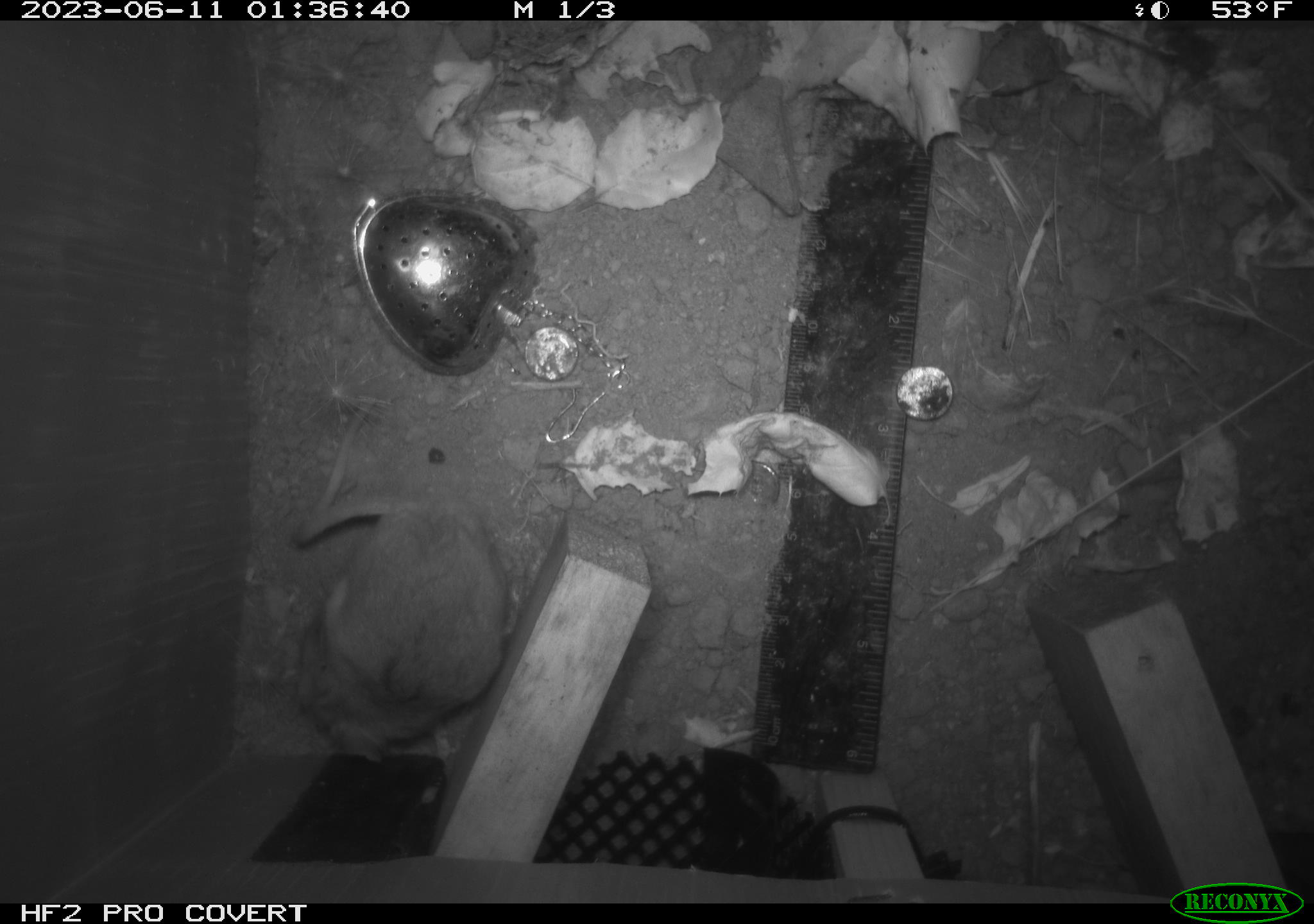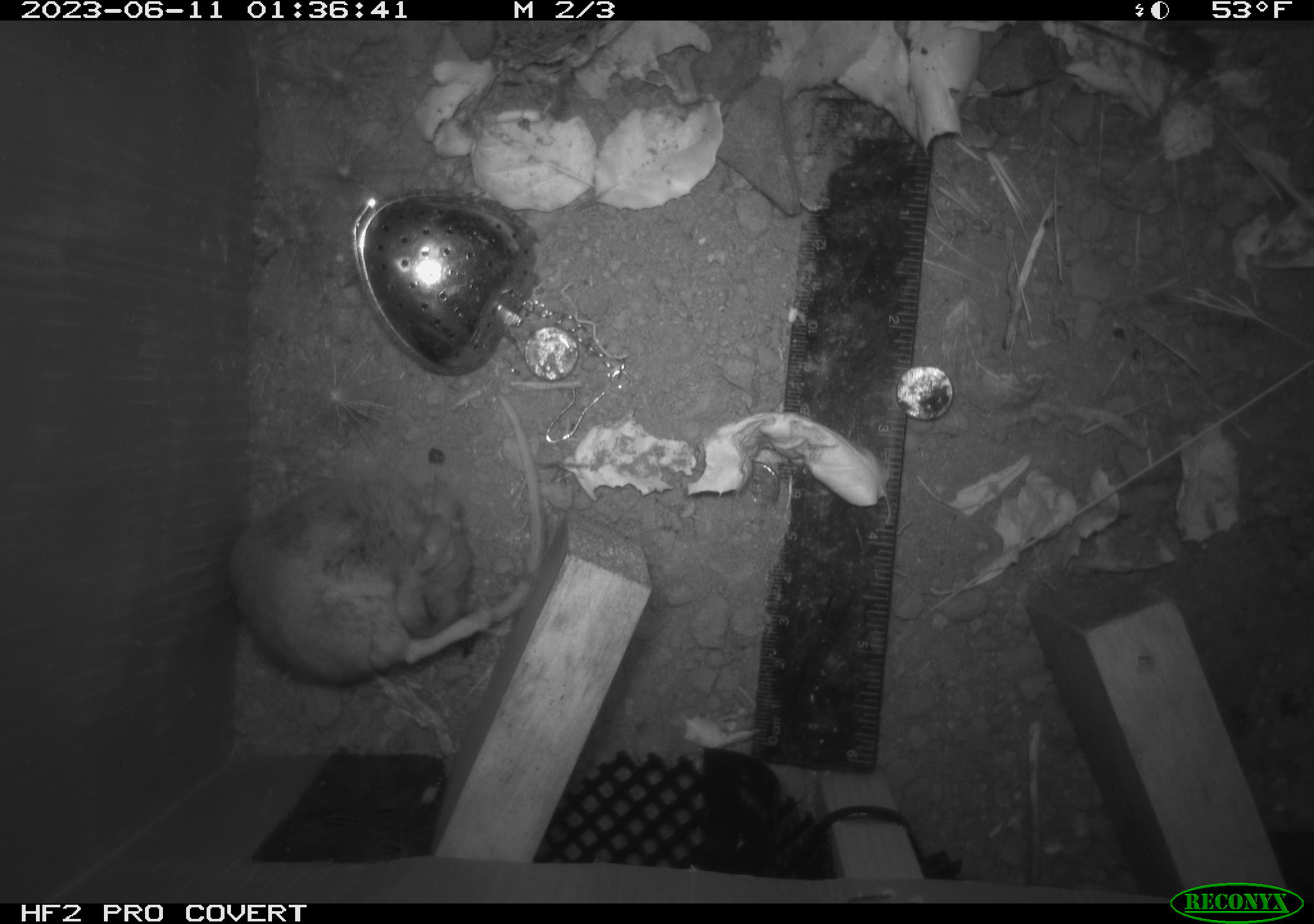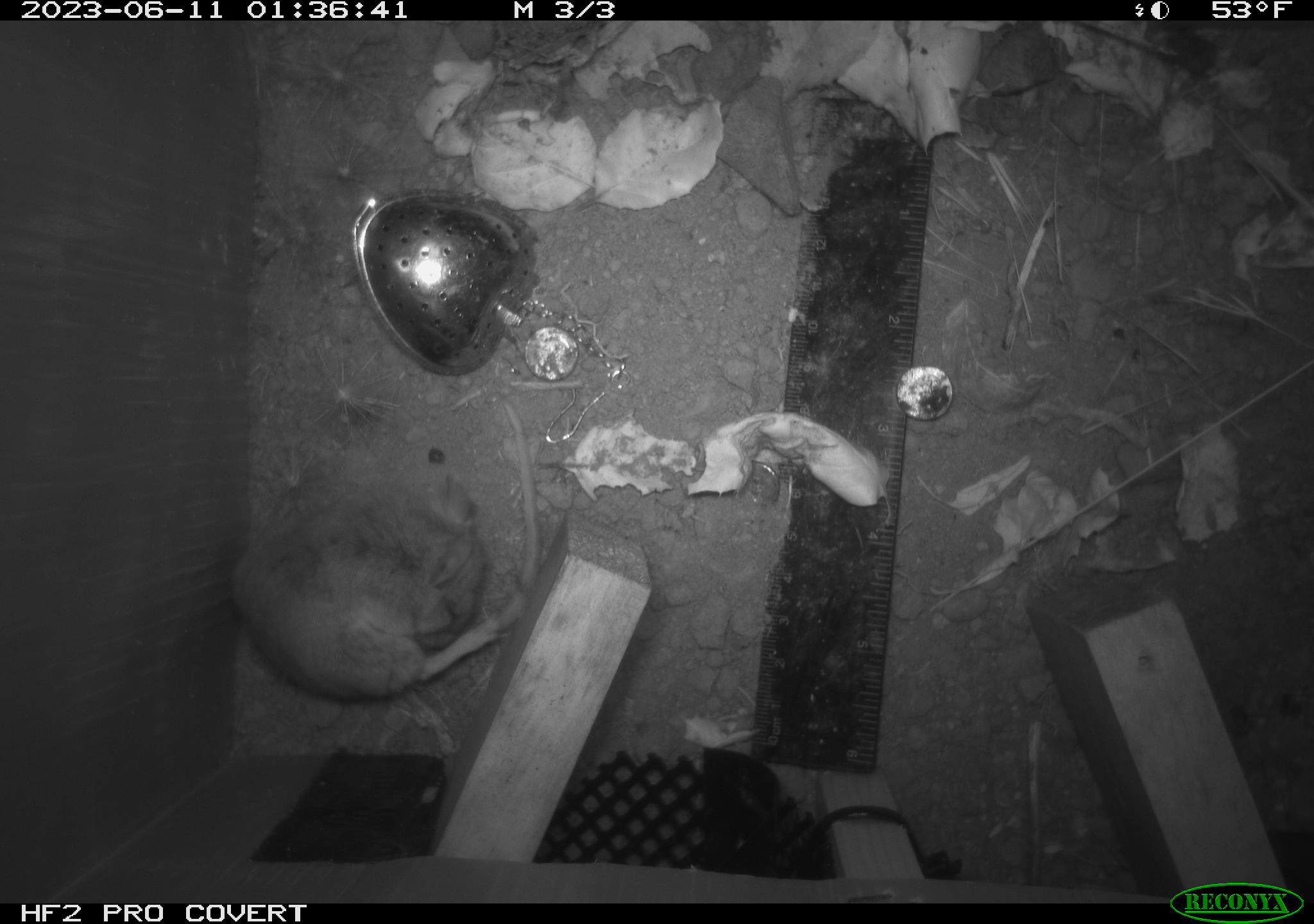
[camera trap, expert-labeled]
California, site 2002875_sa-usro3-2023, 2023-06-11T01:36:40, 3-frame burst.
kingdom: Animalia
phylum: Chordata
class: Mammalia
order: Rodentia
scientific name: Rodentia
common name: mouse species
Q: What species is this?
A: Mouse species (Rodentia).